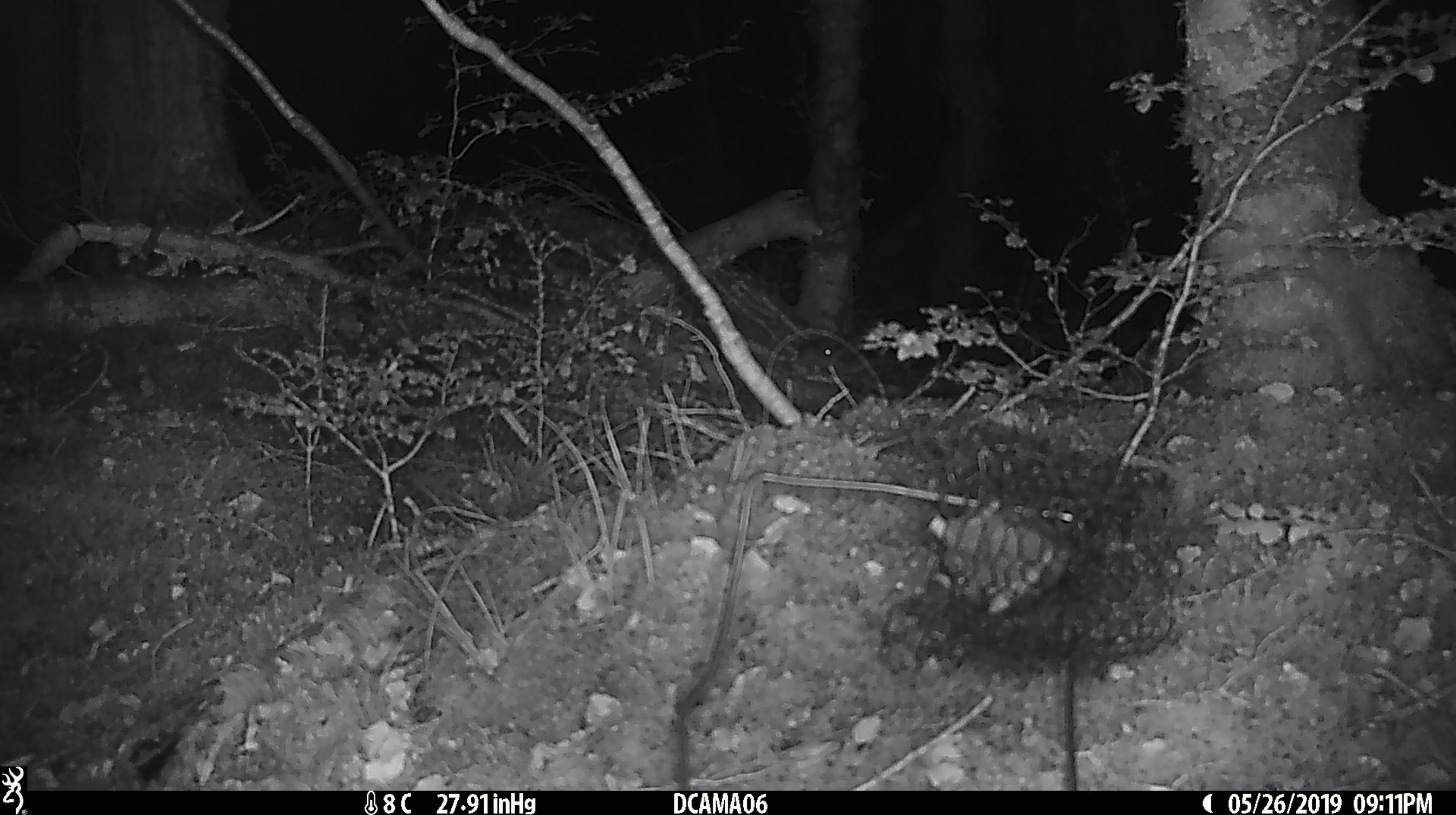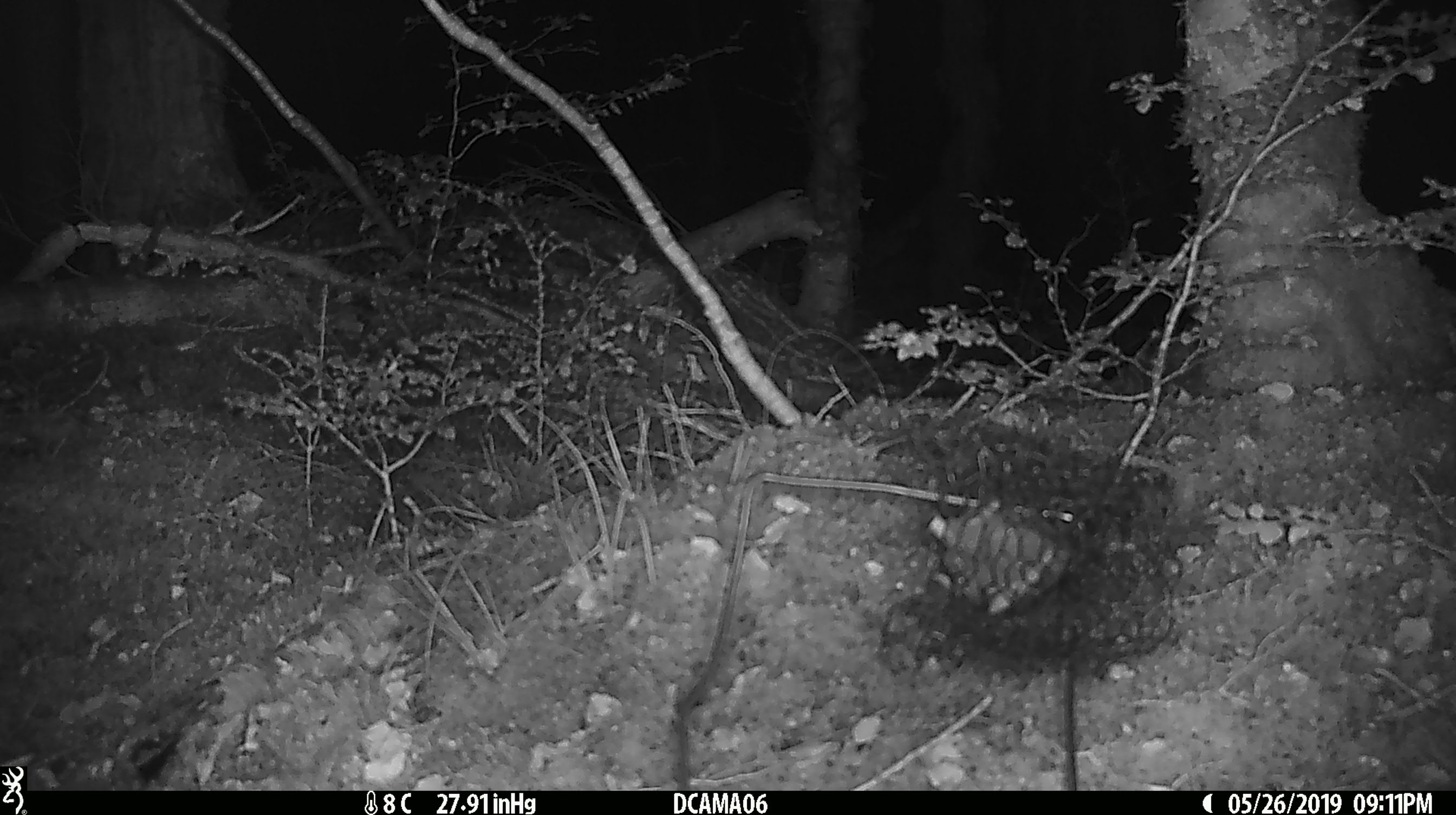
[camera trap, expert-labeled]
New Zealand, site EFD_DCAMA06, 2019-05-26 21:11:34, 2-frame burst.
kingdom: Animalia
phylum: Chordata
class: Mammalia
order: Rodentia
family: Muridae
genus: Mus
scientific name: Mus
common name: mouse